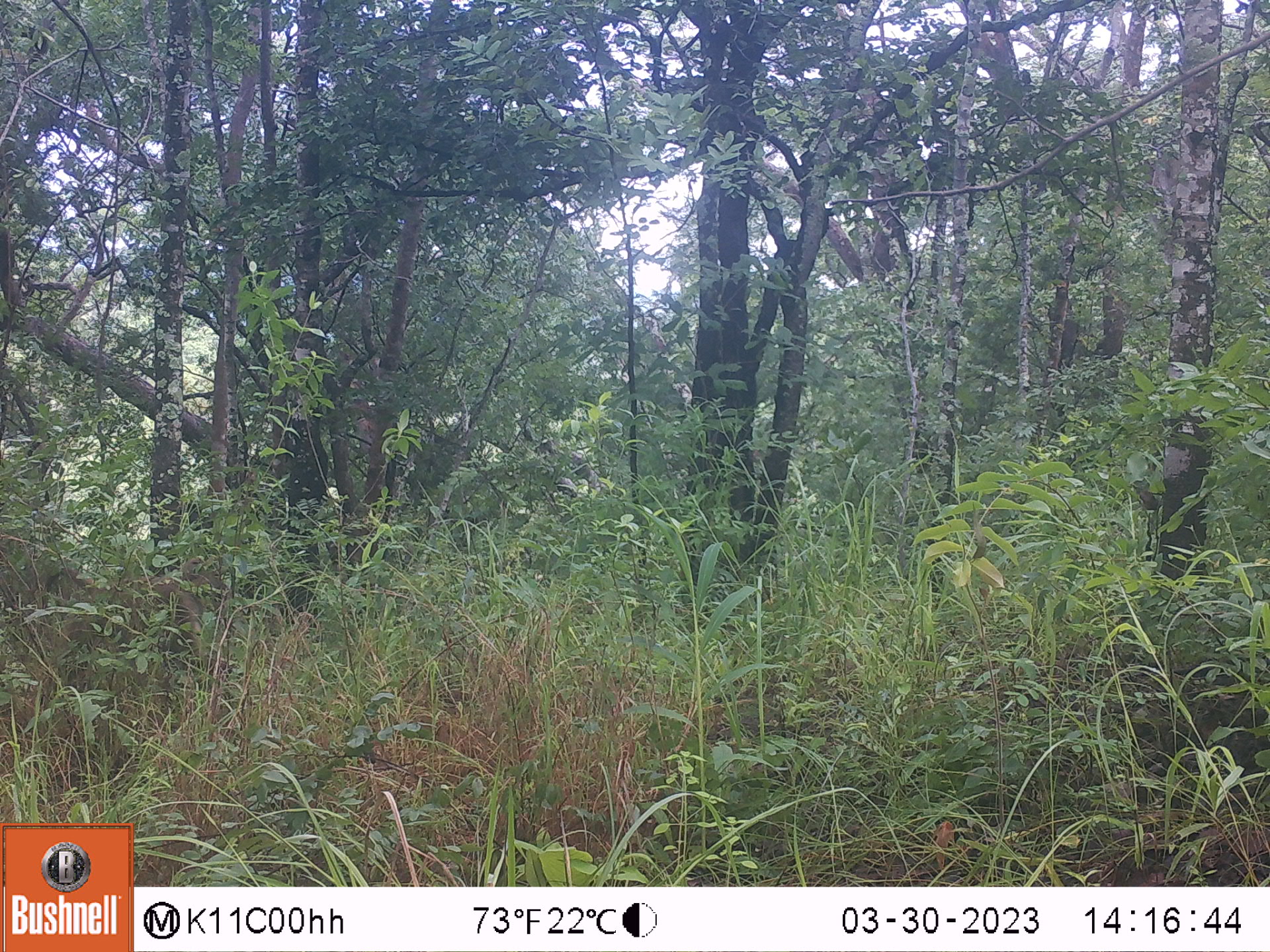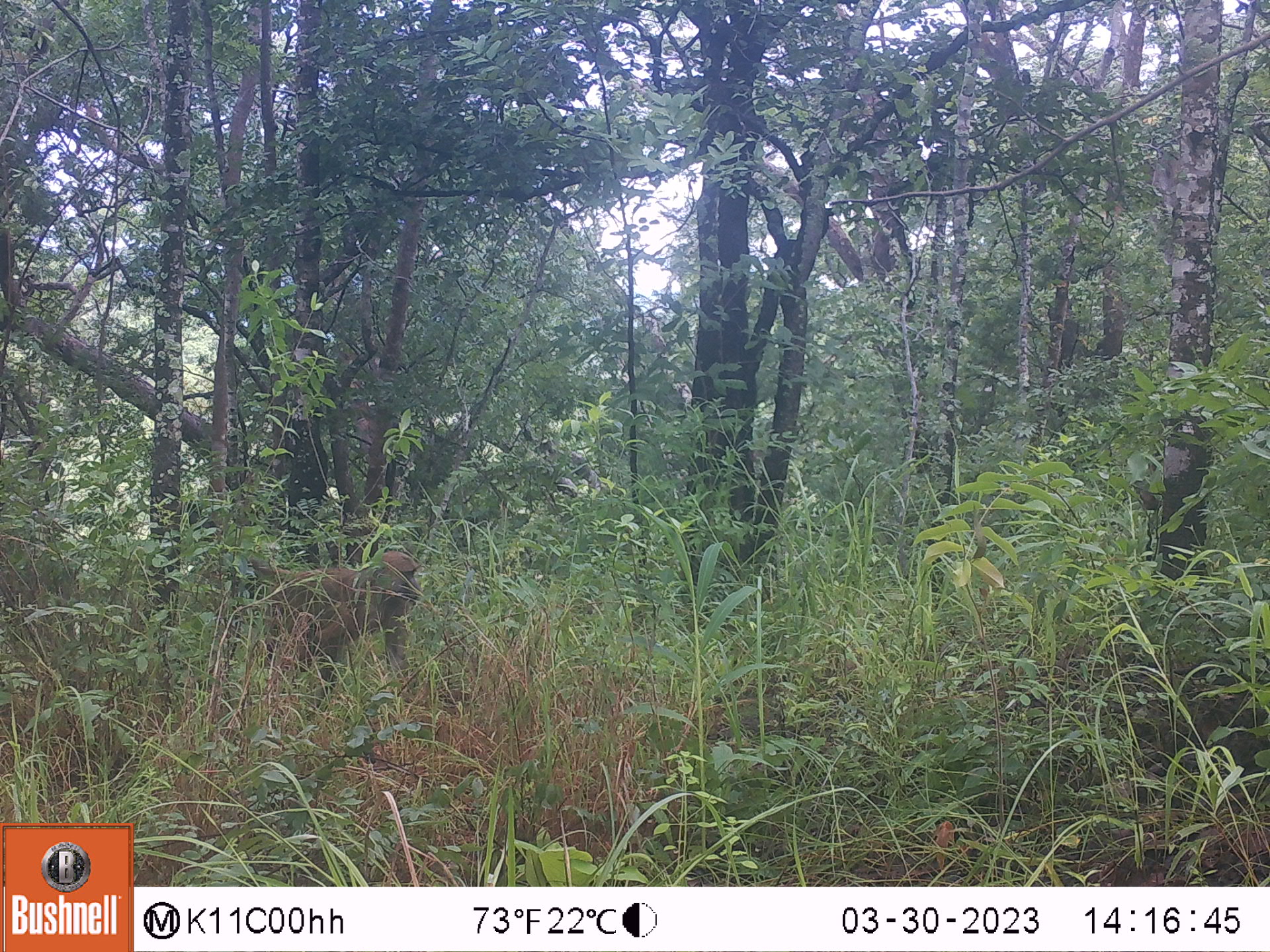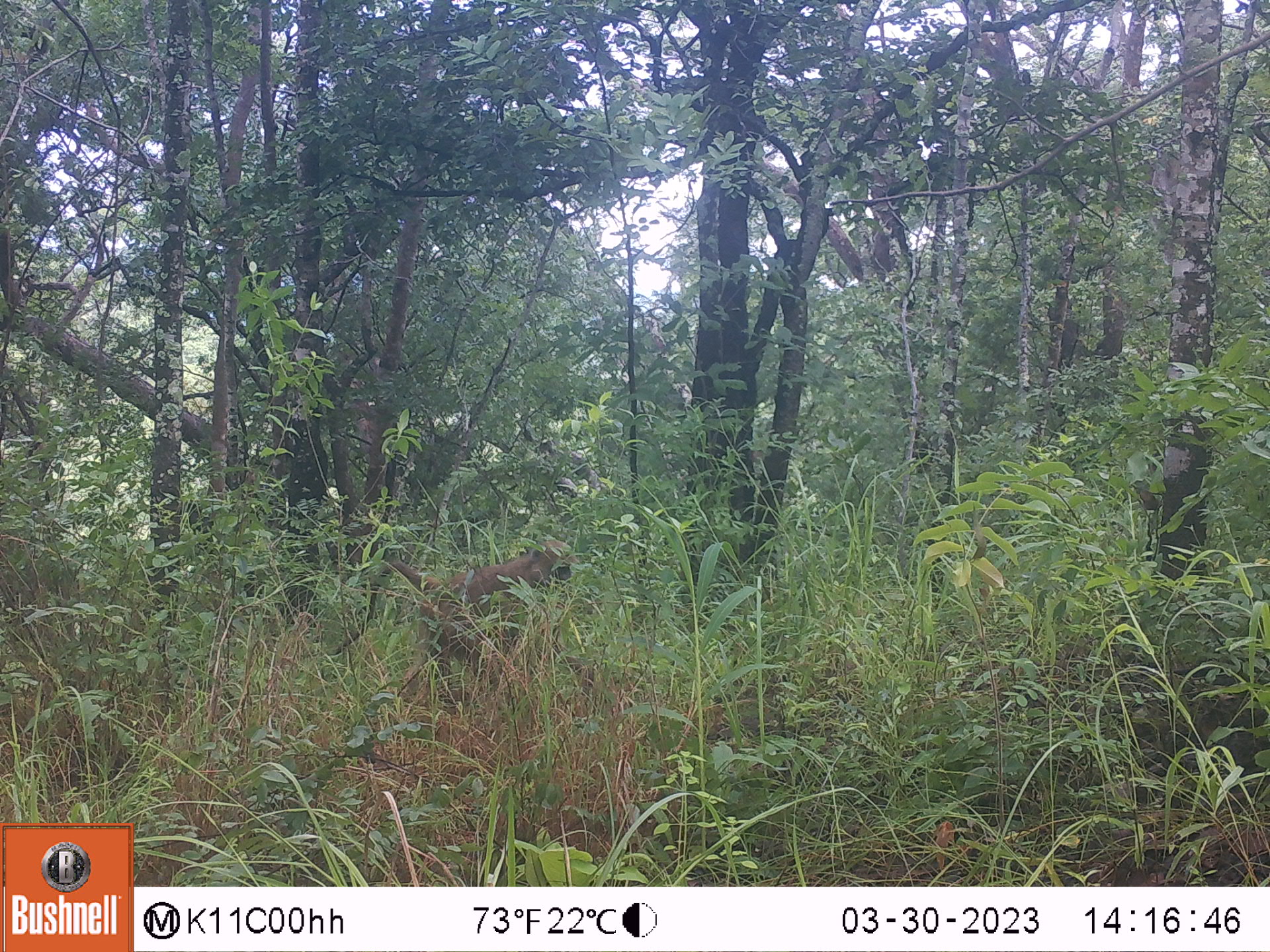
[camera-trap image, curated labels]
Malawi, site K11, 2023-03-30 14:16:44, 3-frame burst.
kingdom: Animalia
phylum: Chordata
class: Mammalia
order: Primates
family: Cercopithecidae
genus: Papio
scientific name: Papio cynocephalus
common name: yellow baboon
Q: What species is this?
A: Yellow baboon (Papio cynocephalus).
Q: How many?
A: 1.